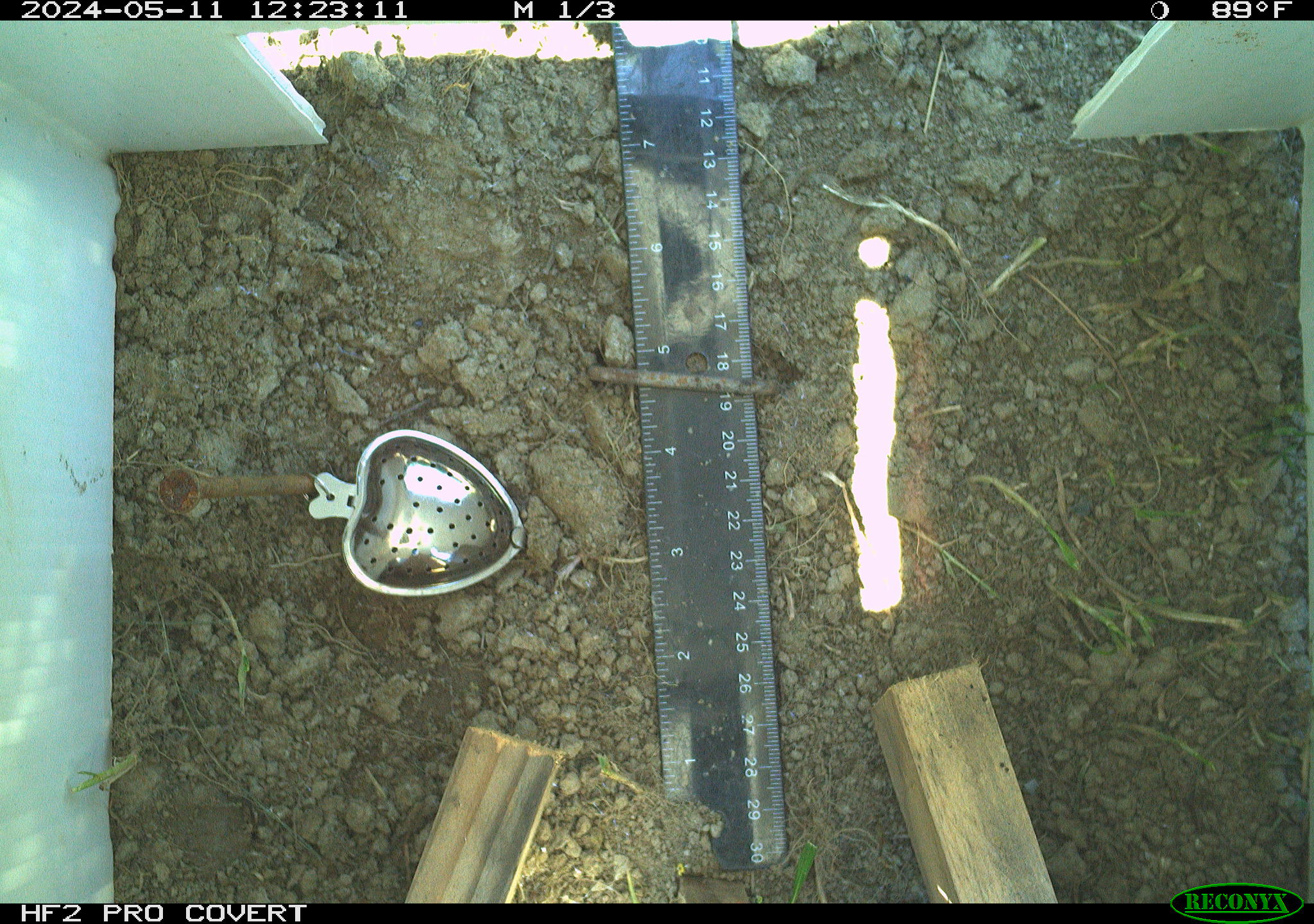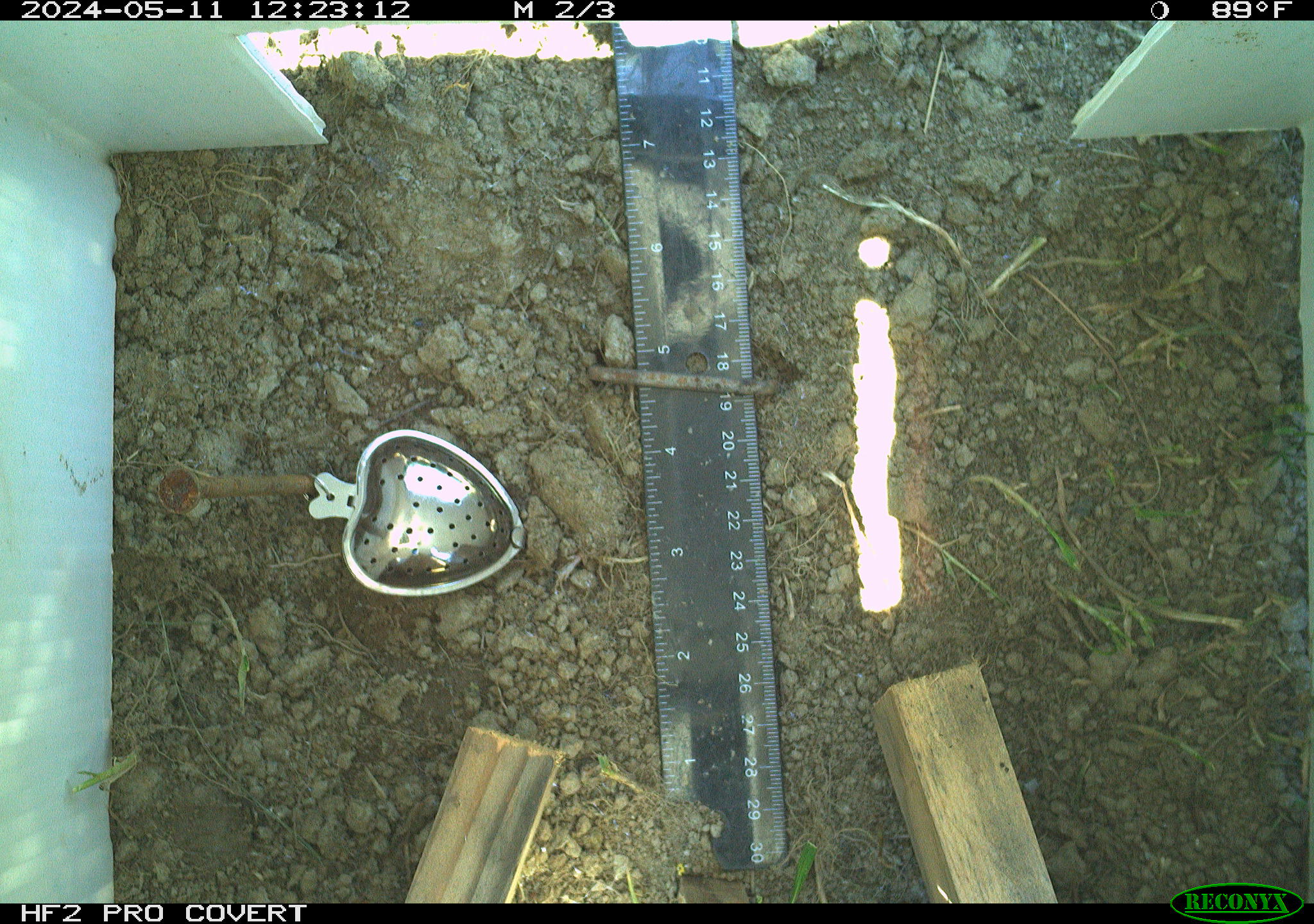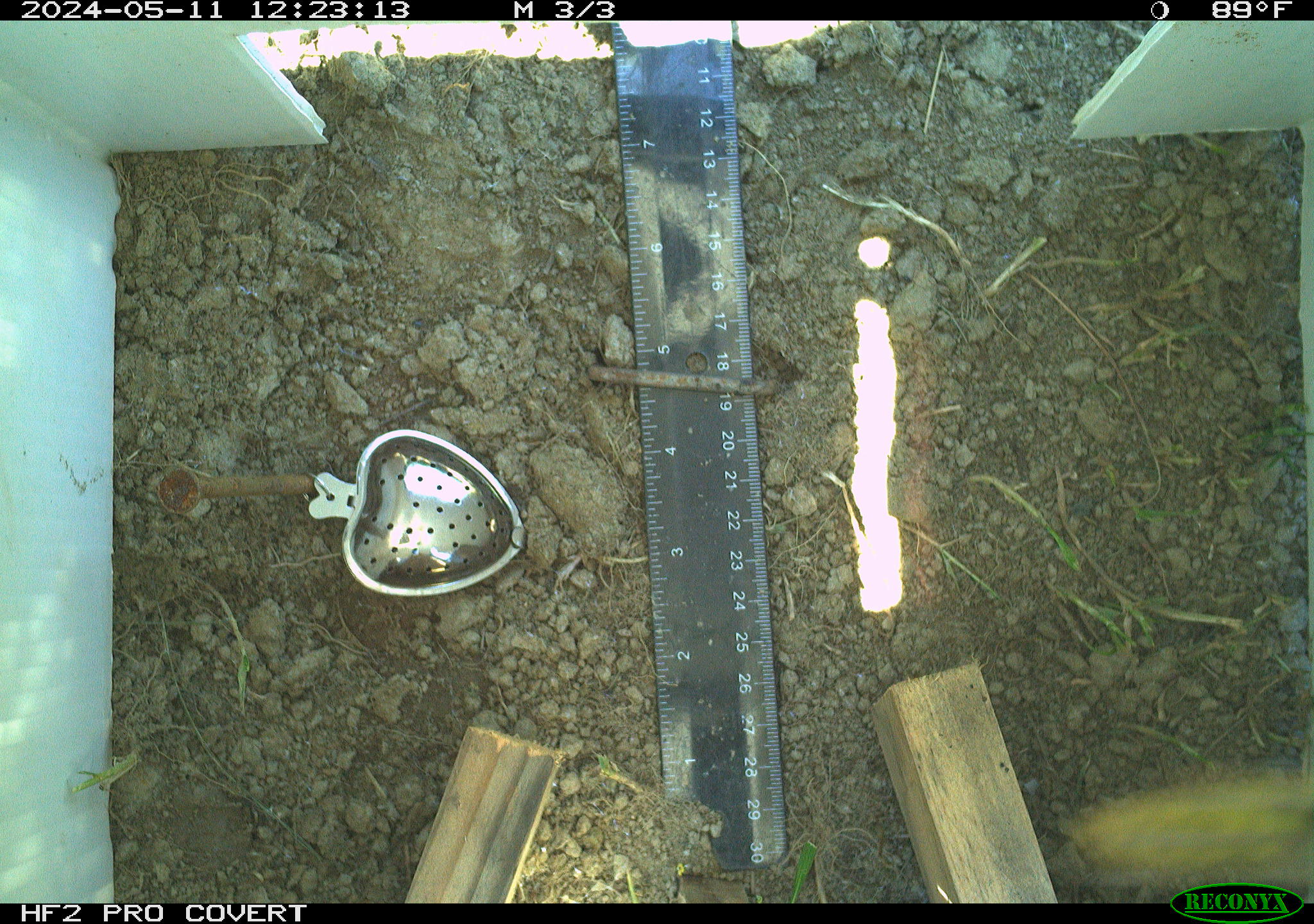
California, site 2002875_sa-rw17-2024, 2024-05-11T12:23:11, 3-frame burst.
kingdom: Animalia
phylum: Arthropoda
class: Insecta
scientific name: Insecta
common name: insect